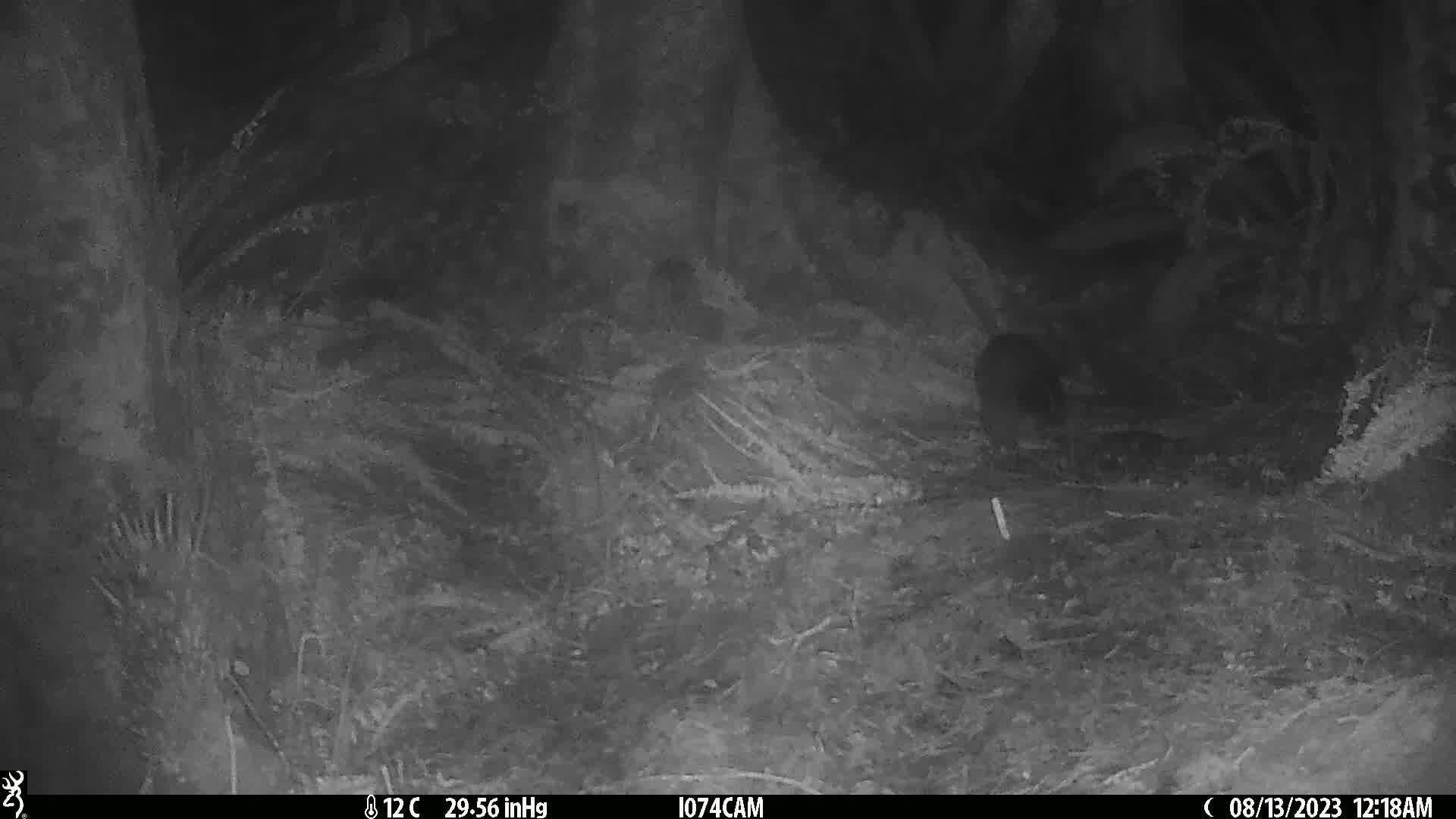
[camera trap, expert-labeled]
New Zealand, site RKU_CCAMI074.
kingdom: Animalia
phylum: Chordata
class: Mammalia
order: Diprotodontia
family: Phalangeridae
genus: Trichosurus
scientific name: Trichosurus vulpecula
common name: common brushtail possum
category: possum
Possum (common brushtail possum) (Trichosurus vulpecula).